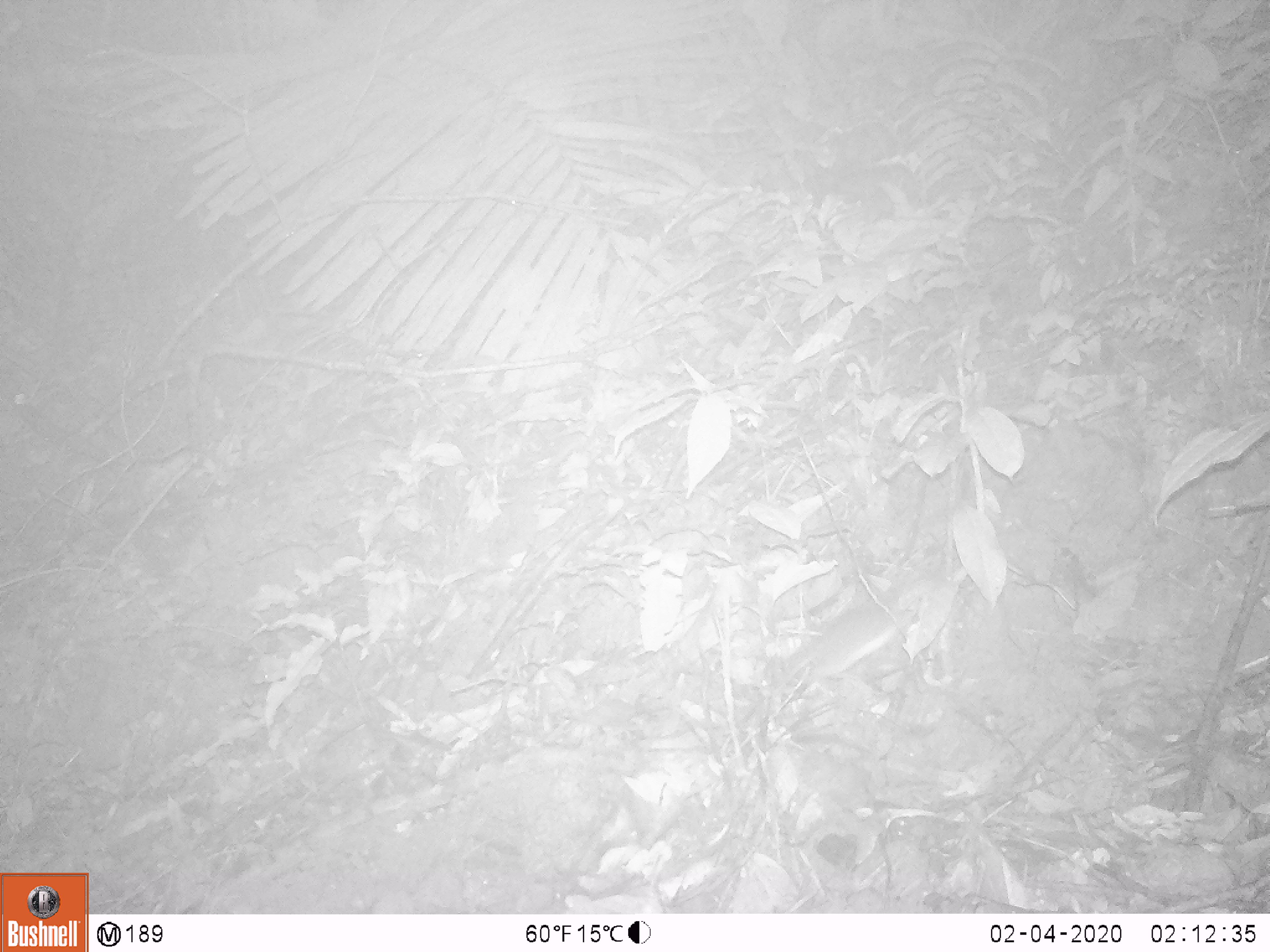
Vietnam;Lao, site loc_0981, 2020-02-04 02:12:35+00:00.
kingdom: Animalia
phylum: Chordata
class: Mammalia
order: Rodentia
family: Muridae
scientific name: Muridae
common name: old-world mice and rats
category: unidentified murid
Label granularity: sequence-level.